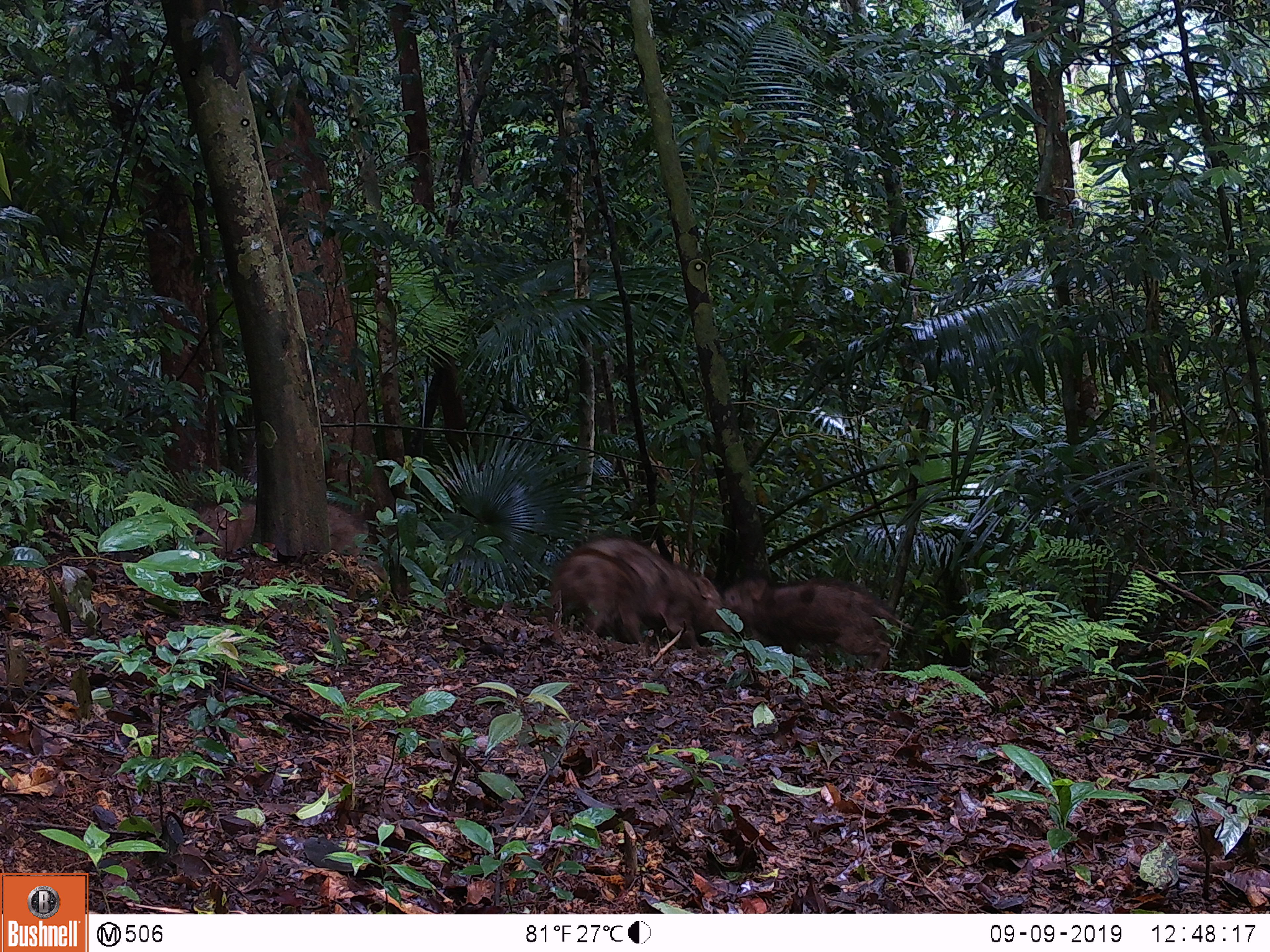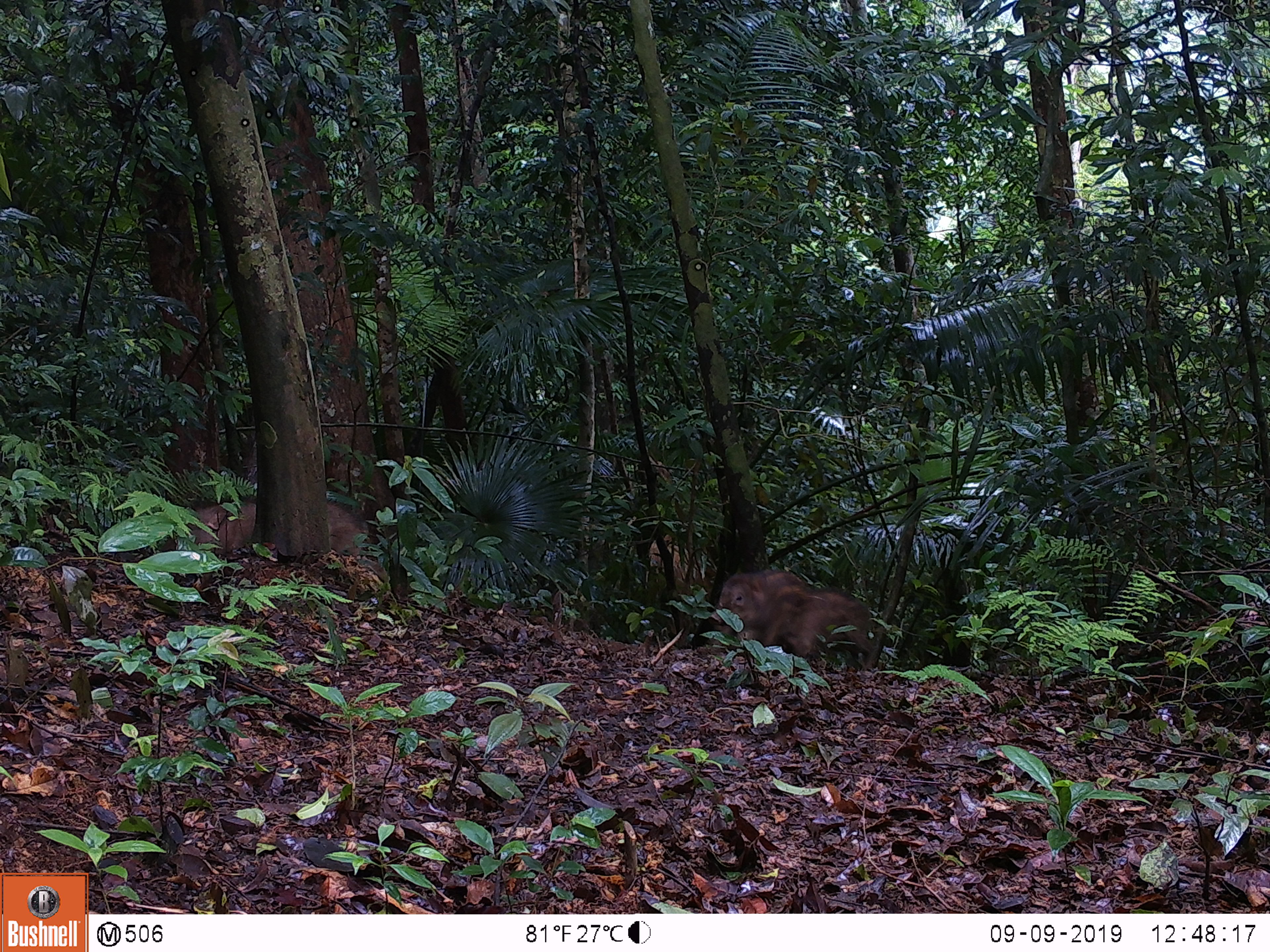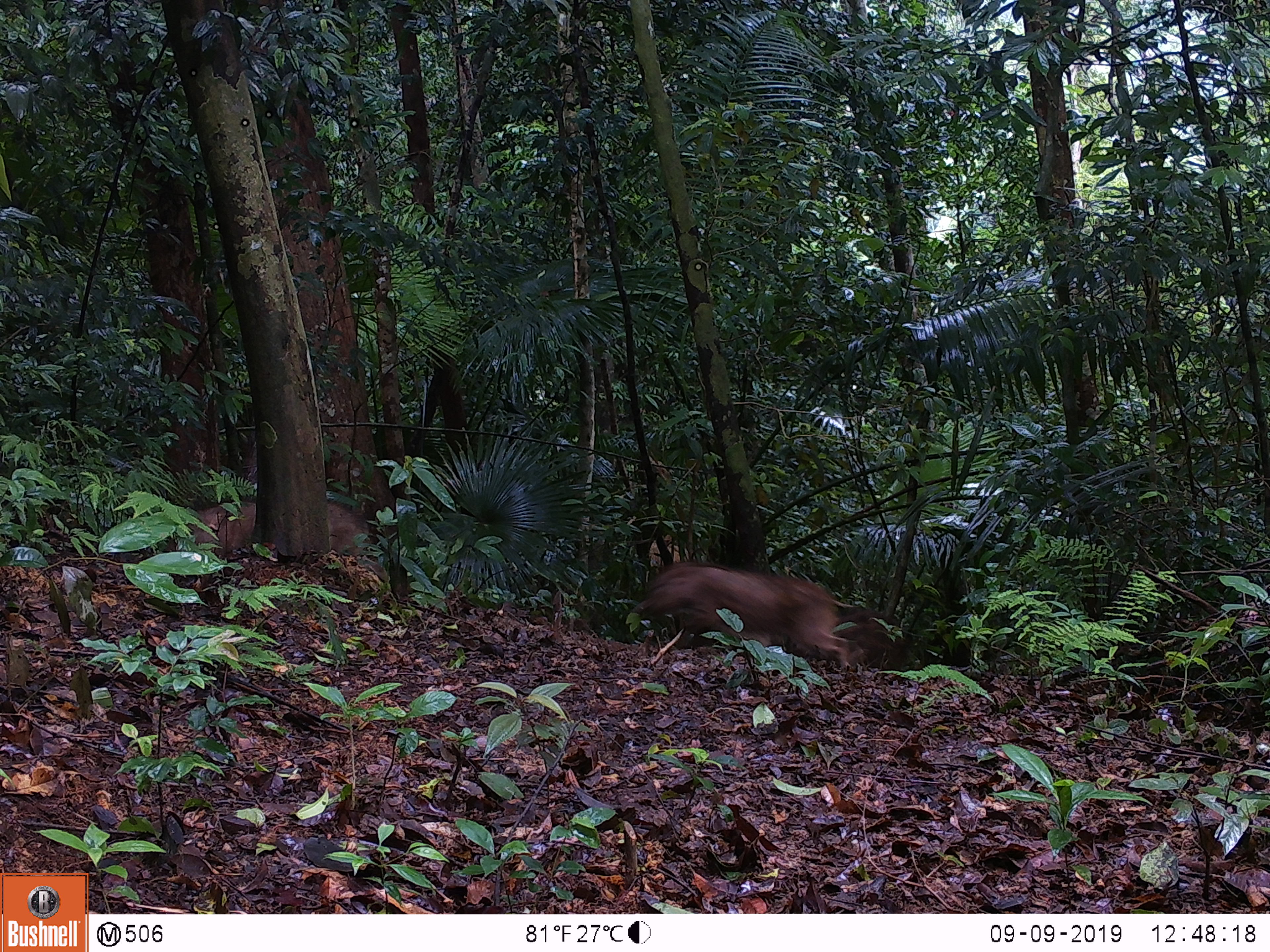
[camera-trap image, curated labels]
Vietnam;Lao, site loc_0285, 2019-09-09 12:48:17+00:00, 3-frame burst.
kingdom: Animalia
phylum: Chordata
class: Mammalia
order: Artiodactyla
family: Suidae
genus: Sus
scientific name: Sus scrofa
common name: eurasian wild pig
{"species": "eurasian wild pig (Sus scrofa)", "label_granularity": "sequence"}